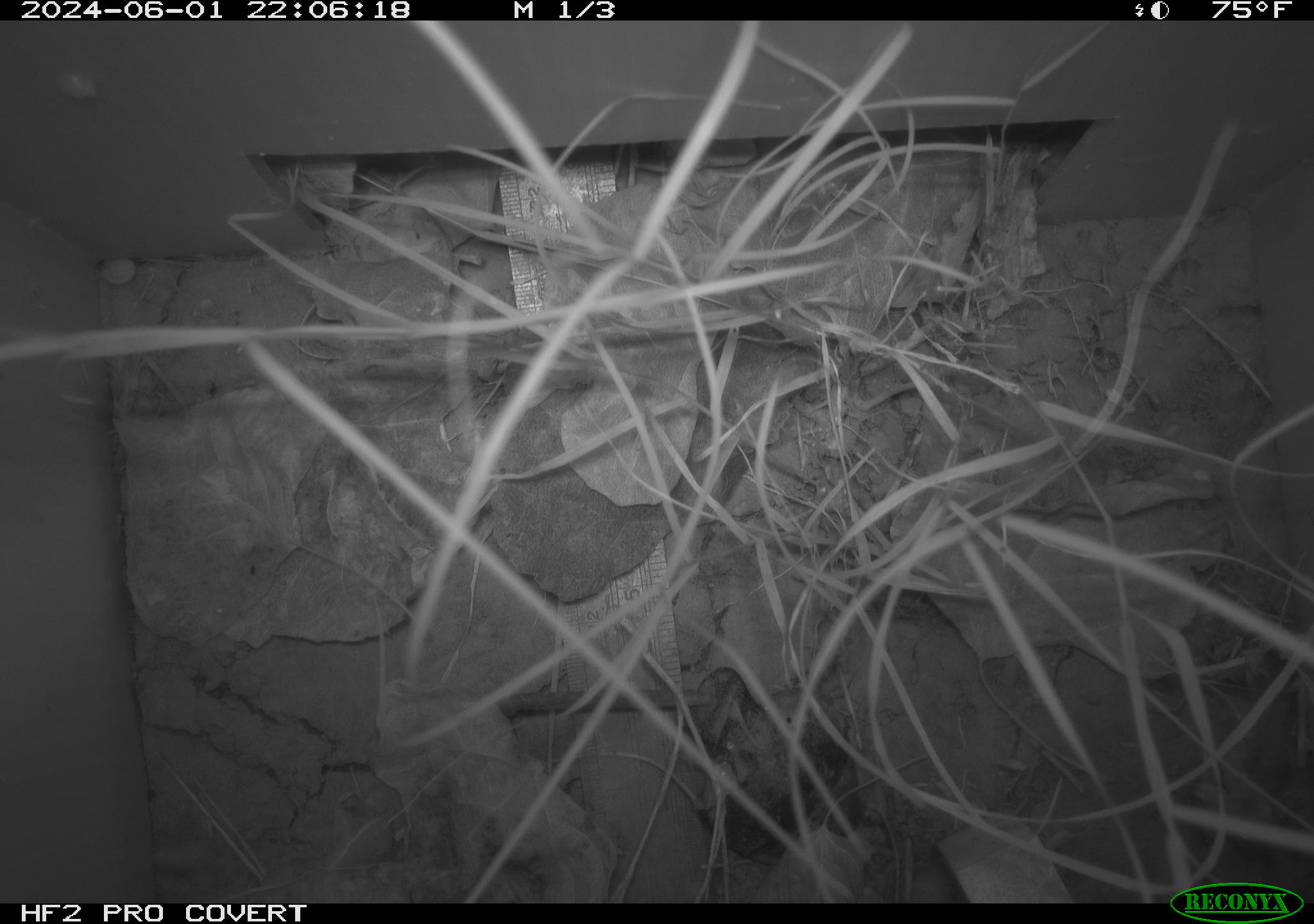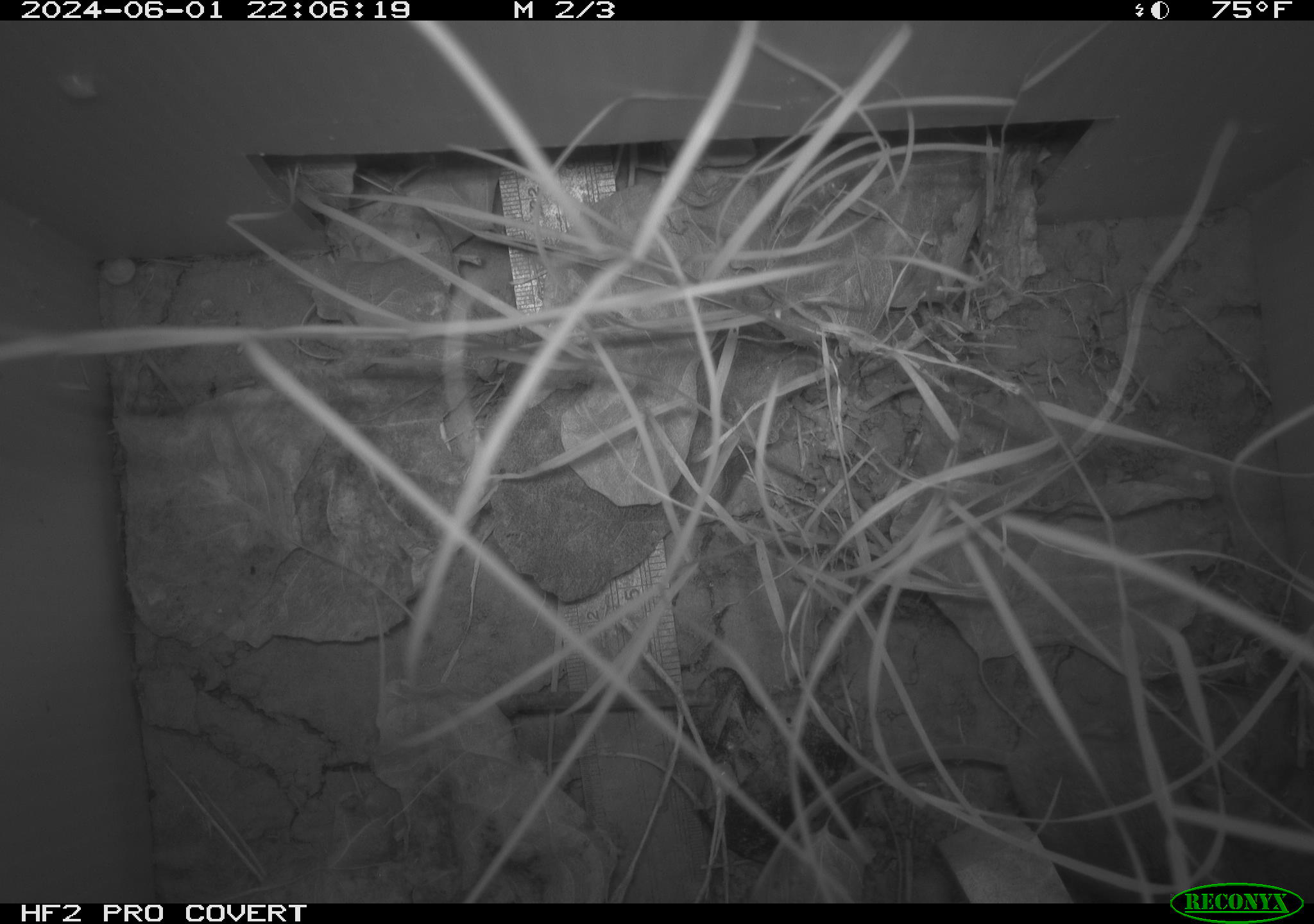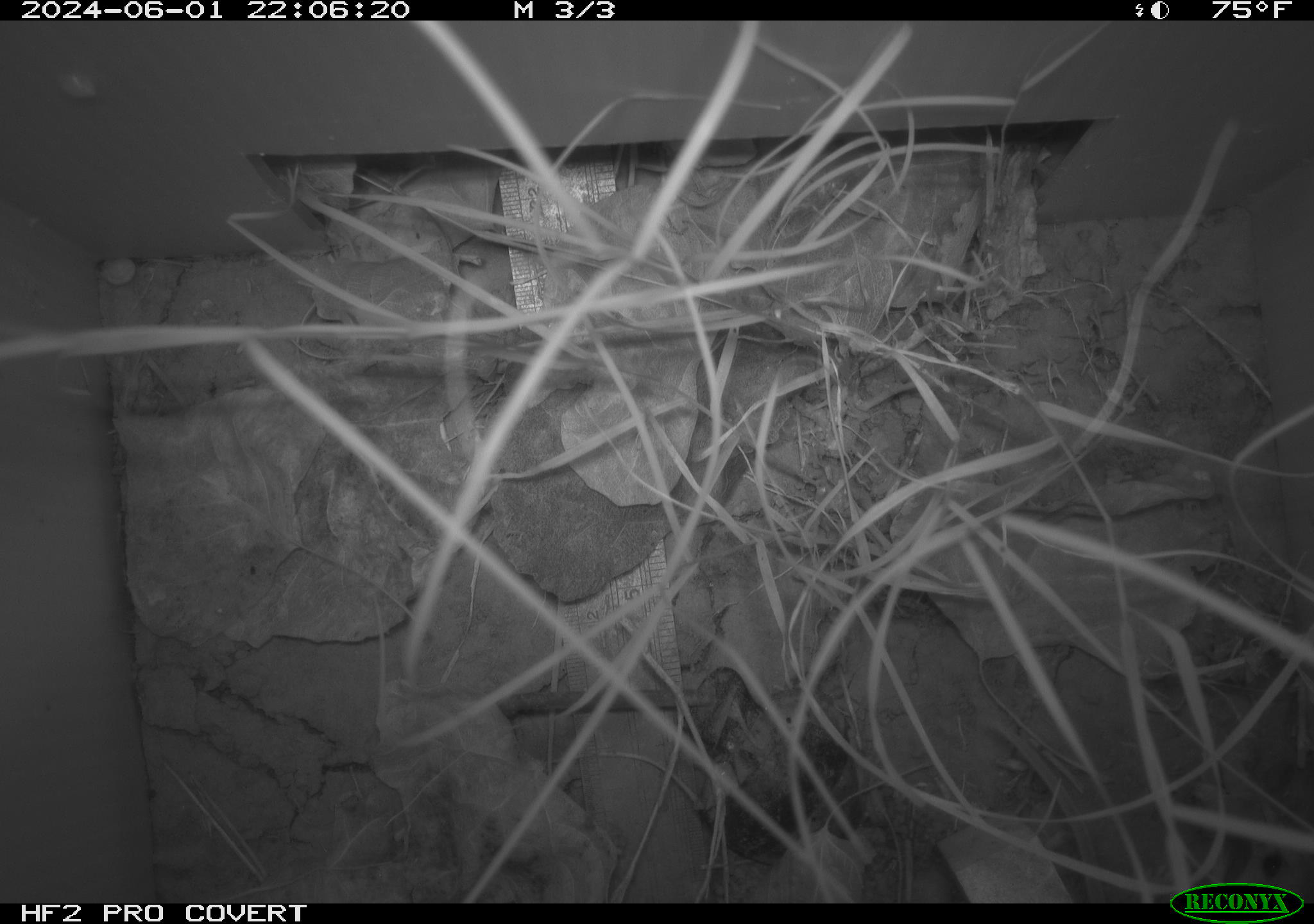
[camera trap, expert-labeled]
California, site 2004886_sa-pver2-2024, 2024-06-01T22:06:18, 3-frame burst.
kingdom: Animalia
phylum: Chordata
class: Mammalia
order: Rodentia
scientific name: Rodentia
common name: mouse species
Mouse species (Rodentia).